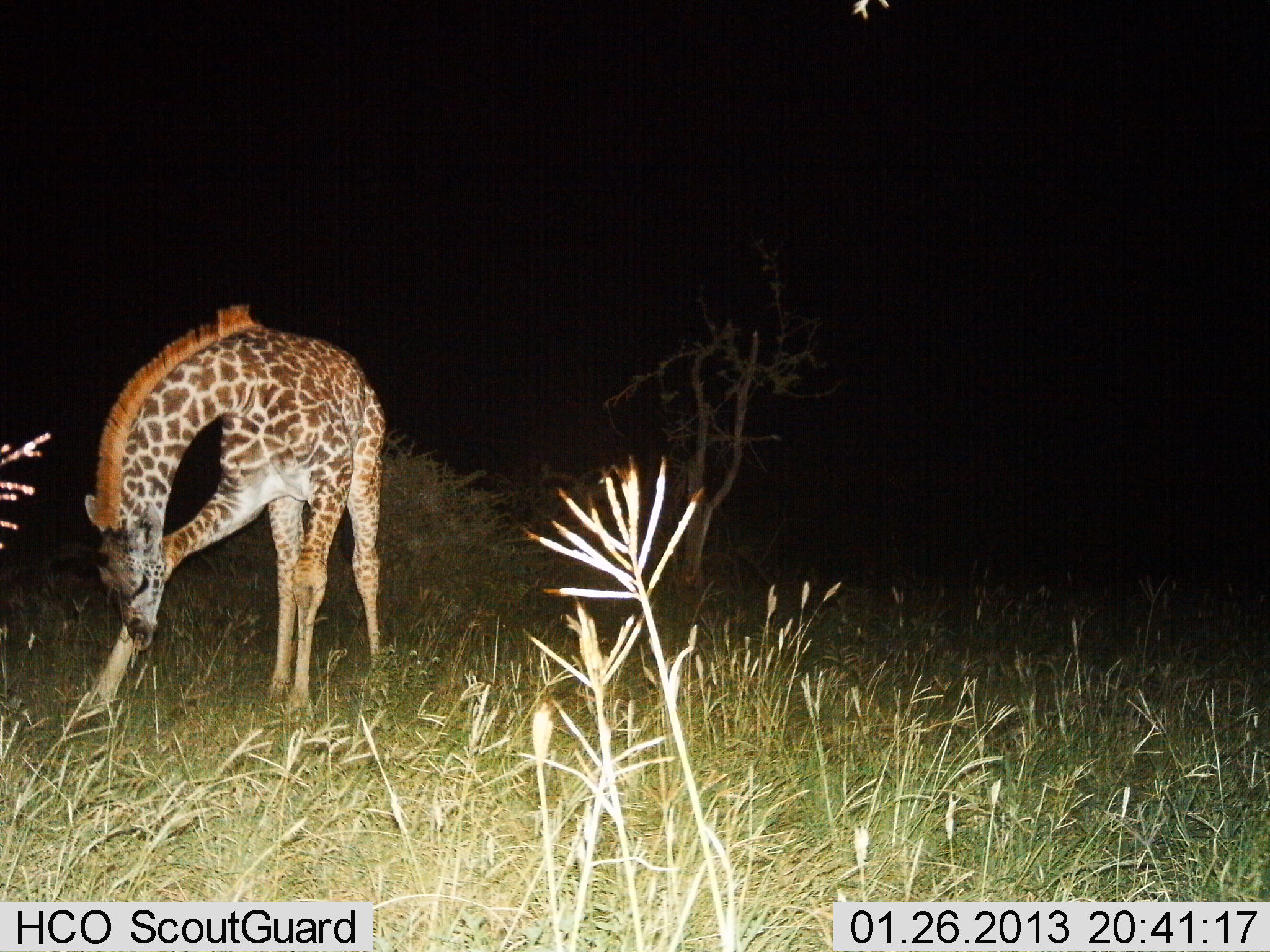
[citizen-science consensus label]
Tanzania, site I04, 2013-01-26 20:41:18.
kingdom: Animalia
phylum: Chordata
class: Mammalia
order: Artiodactyla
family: Giraffidae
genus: Giraffa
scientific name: Giraffa camelopardalis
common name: giraffe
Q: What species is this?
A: Giraffe (Giraffa camelopardalis).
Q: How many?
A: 1.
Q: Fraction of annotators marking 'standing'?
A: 71%.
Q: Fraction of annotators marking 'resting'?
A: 8%.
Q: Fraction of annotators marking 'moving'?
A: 8%.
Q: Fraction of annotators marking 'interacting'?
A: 8%.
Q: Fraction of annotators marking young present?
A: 46%.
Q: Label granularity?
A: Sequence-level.